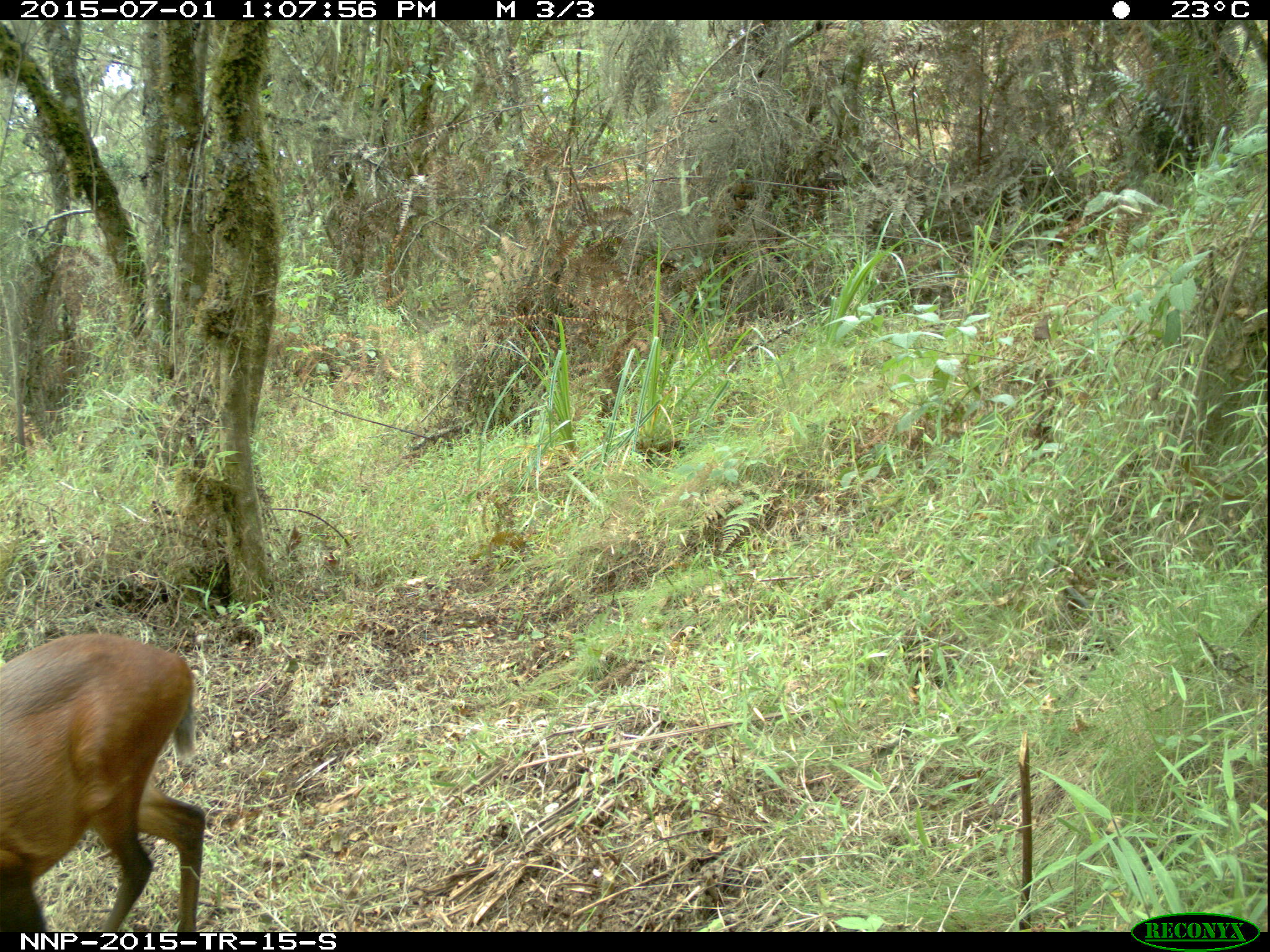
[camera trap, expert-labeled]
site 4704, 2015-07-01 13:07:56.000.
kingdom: Animalia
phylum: Chordata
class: Mammalia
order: Artiodactyla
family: Bovidae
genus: Cephalophus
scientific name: Cephalophus nigrifrons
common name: black-fronted duiker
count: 1